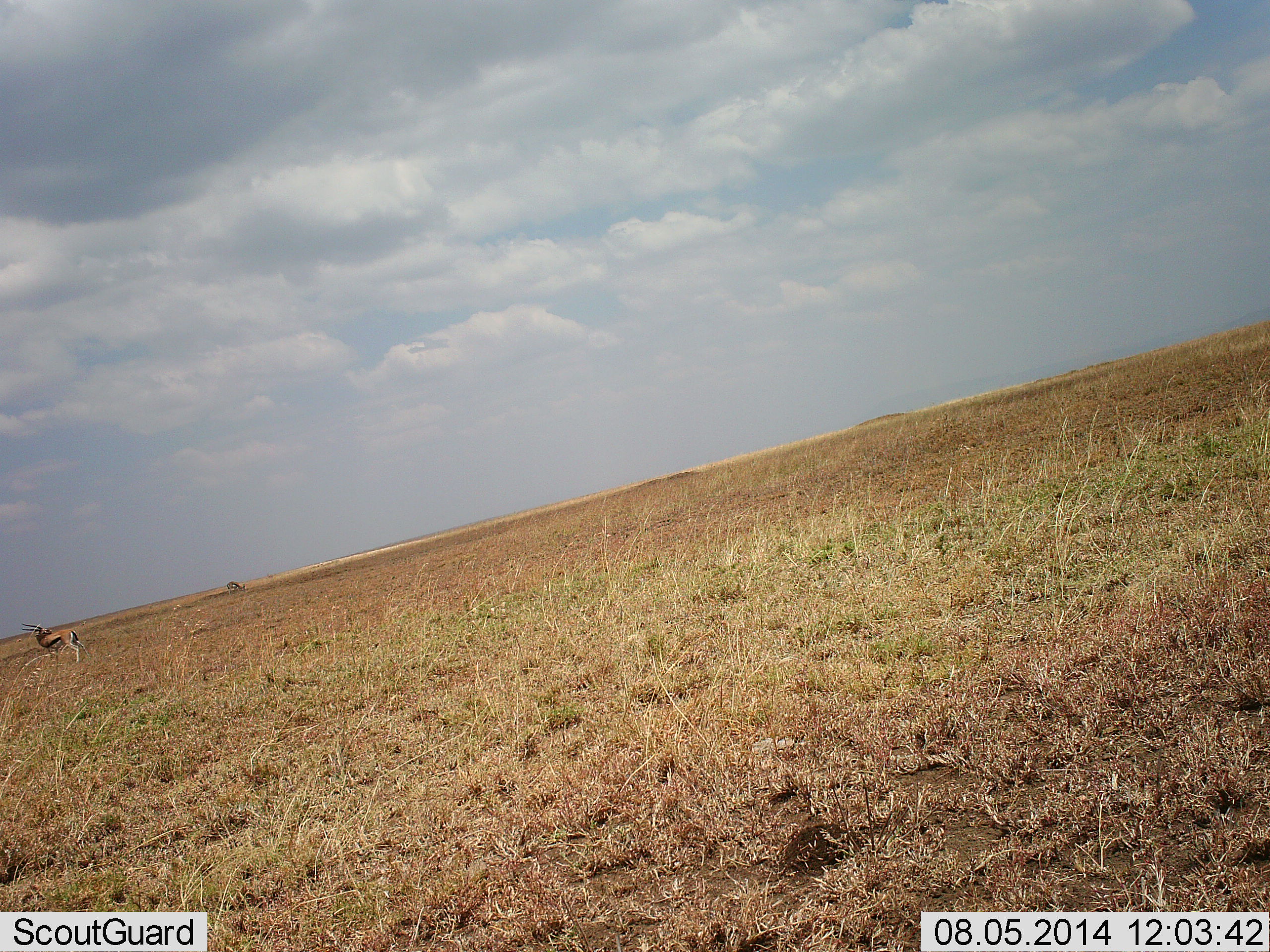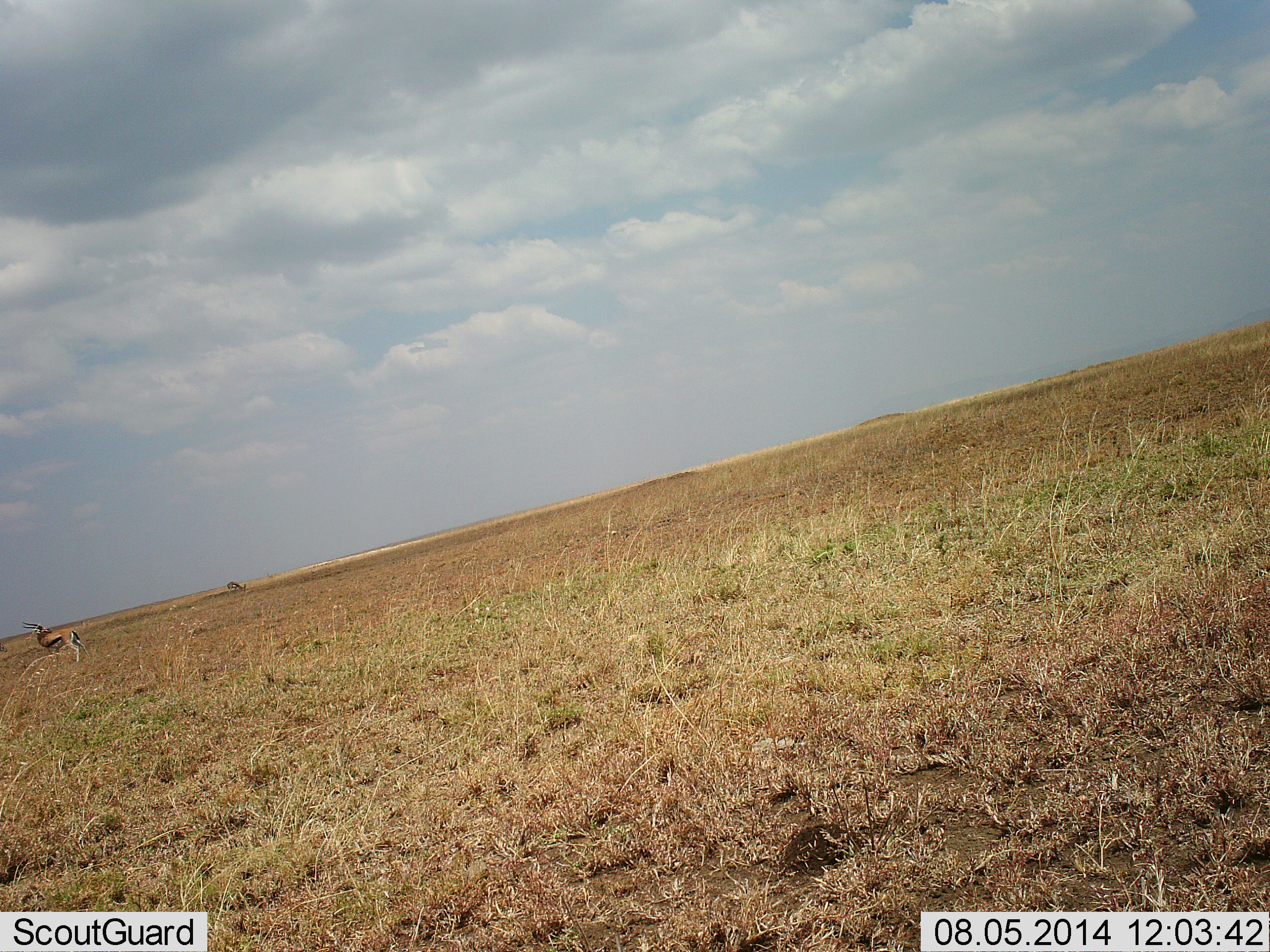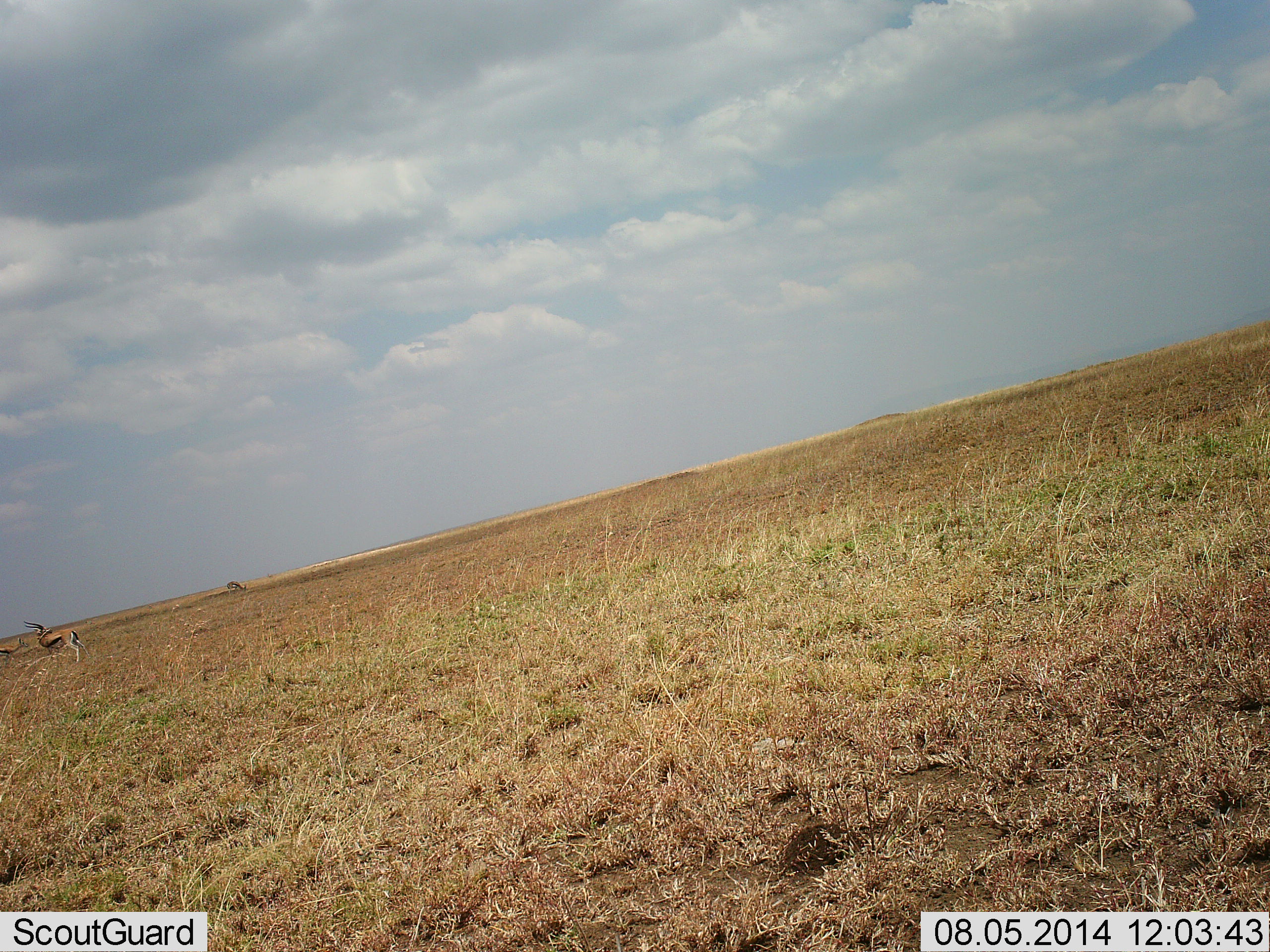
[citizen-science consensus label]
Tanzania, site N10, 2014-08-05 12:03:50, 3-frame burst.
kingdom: Animalia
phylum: Chordata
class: Mammalia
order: Artiodactyla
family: Bovidae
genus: Eudorcas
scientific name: Eudorcas thomsonii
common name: thomson's gazelle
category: gazellethomsons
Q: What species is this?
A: Gazellethomsons (thomson's gazelle) (Eudorcas thomsonii).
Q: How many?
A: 2.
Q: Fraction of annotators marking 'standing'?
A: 90%.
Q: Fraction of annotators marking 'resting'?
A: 0%.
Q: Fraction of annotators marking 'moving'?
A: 30%.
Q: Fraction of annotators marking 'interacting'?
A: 0%.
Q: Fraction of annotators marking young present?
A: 0%.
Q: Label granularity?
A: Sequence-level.